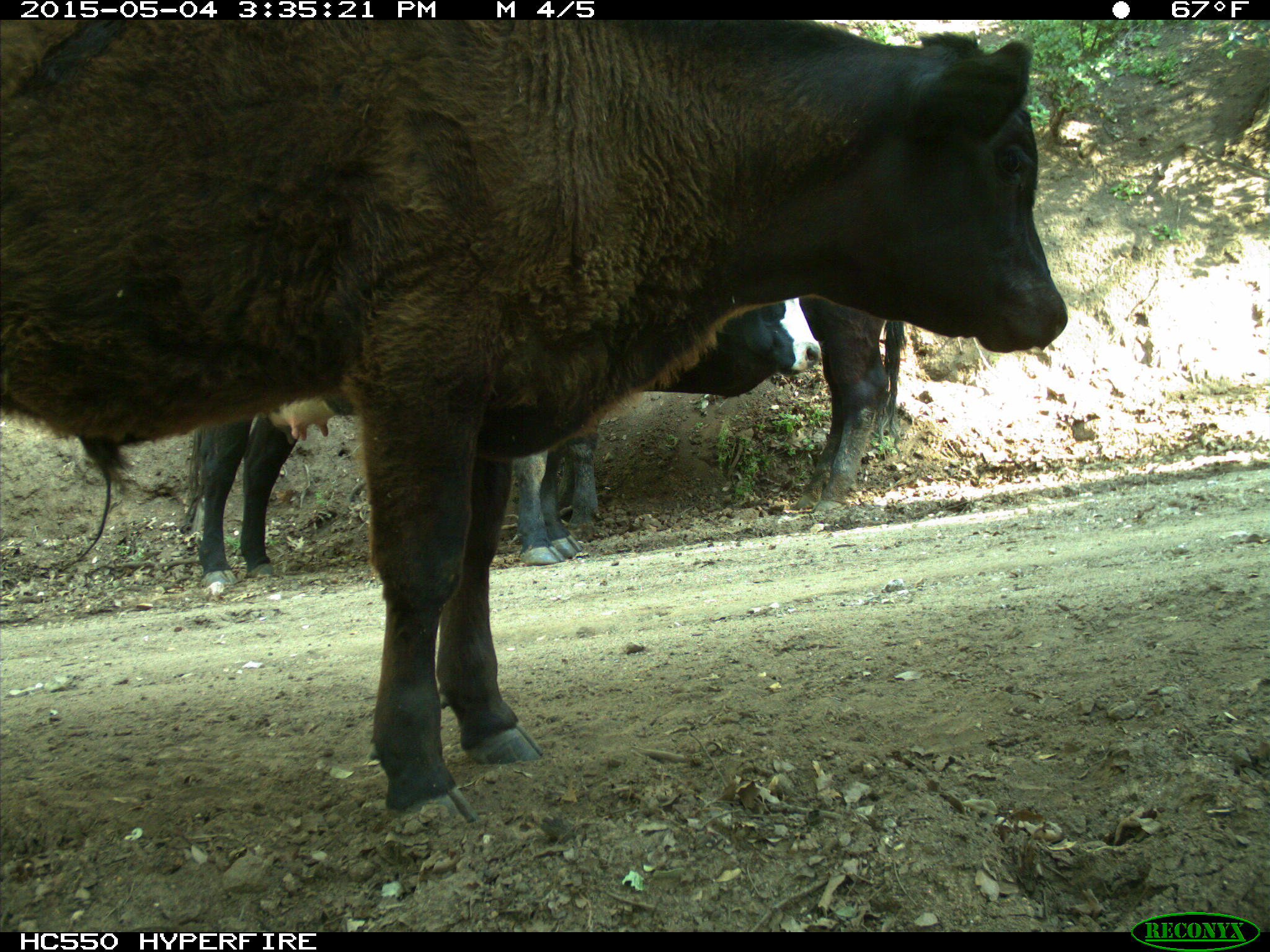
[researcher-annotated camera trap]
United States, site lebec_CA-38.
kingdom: Animalia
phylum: Chordata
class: Mammalia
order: Artiodactyla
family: Bovidae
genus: Bos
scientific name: Bos taurus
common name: domestic cow